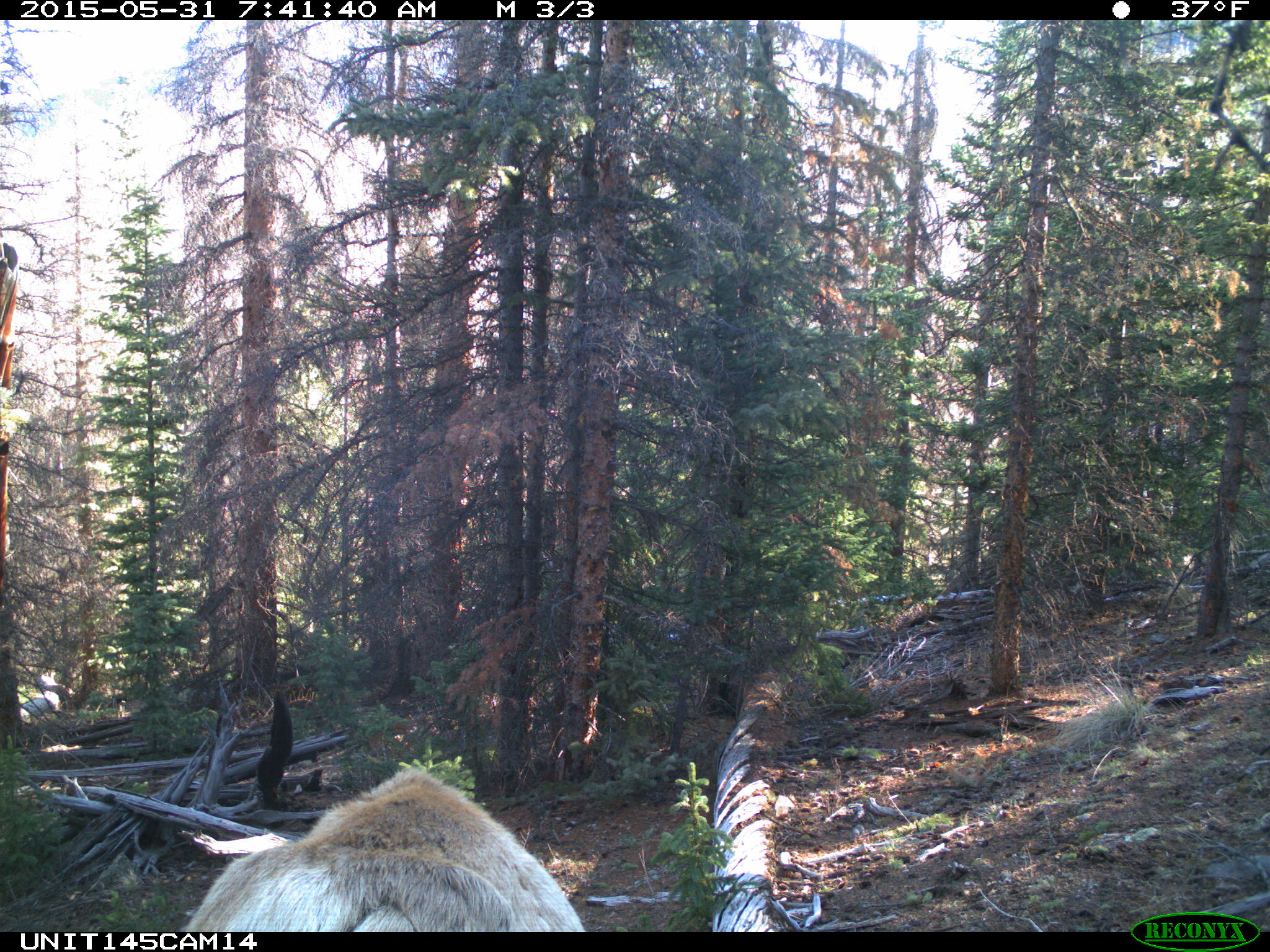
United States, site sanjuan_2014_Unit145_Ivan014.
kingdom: Animalia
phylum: Chordata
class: Mammalia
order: Artiodactyla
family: Cervidae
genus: Cervus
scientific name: Cervus elaphus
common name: red deer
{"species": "Cervus elaphus (red deer)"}